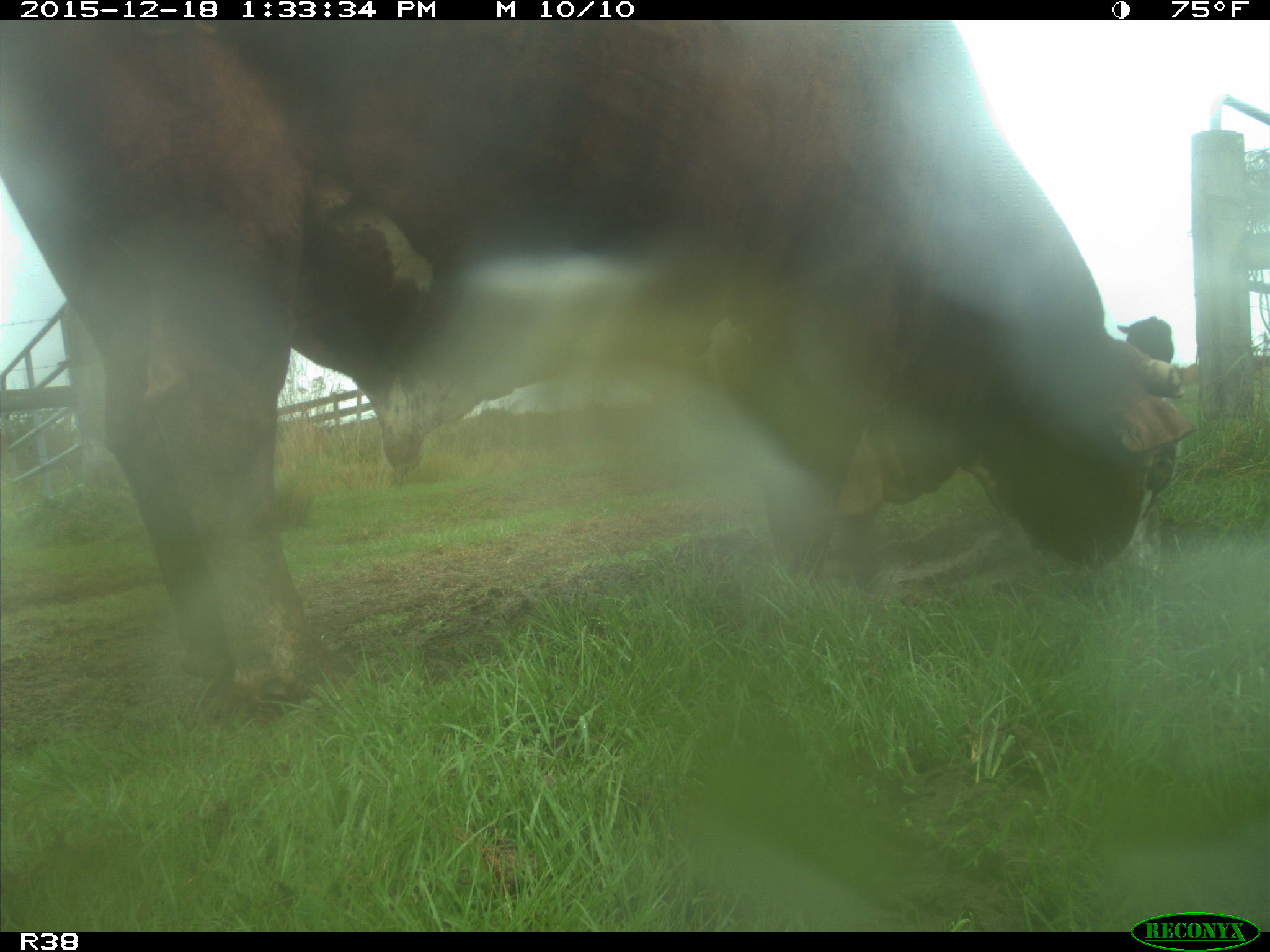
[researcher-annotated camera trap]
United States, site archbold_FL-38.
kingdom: Animalia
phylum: Chordata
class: Mammalia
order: Artiodactyla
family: Bovidae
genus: Bos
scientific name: Bos taurus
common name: domestic cow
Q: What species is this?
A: Bos taurus (domestic cow).